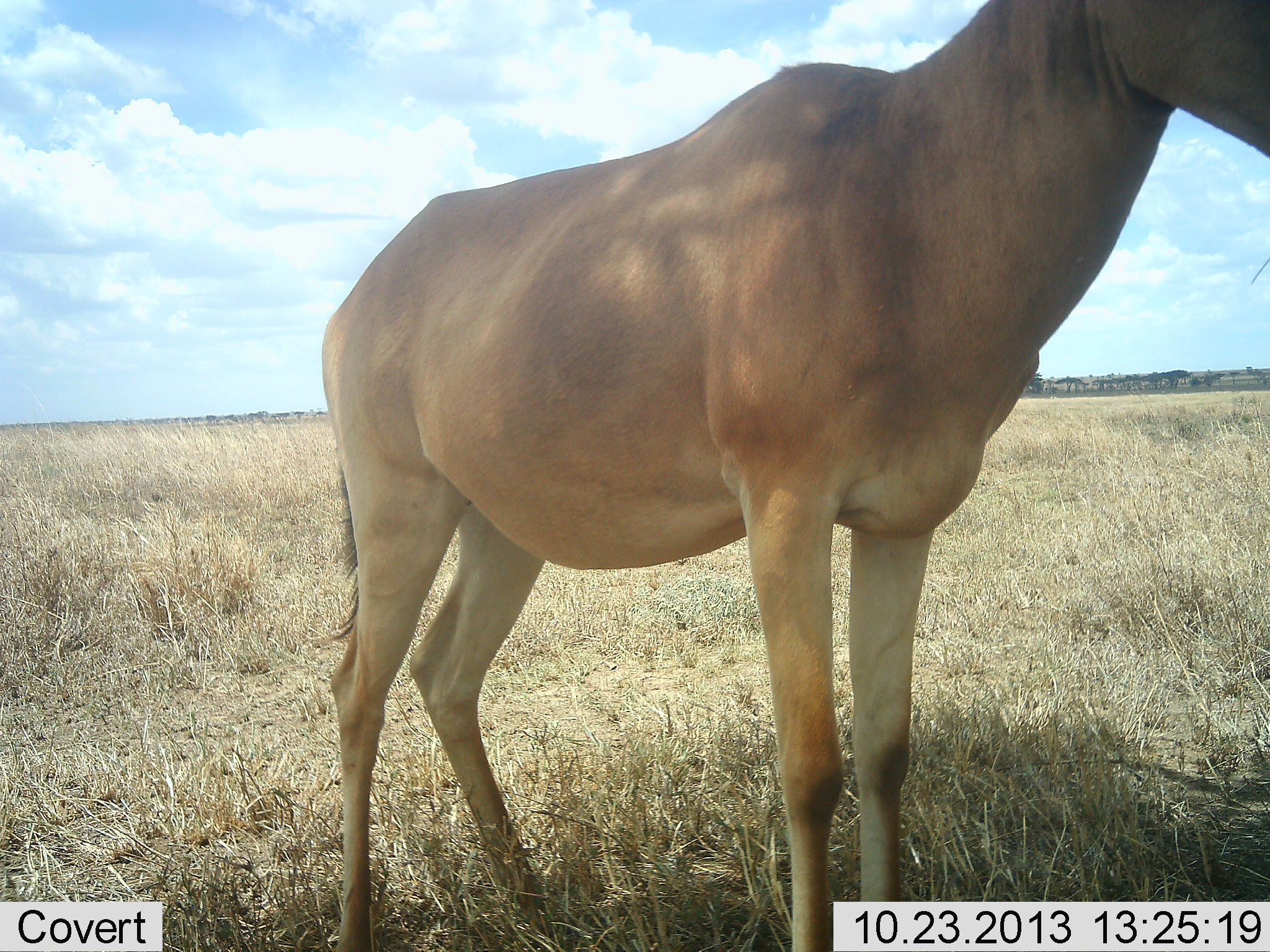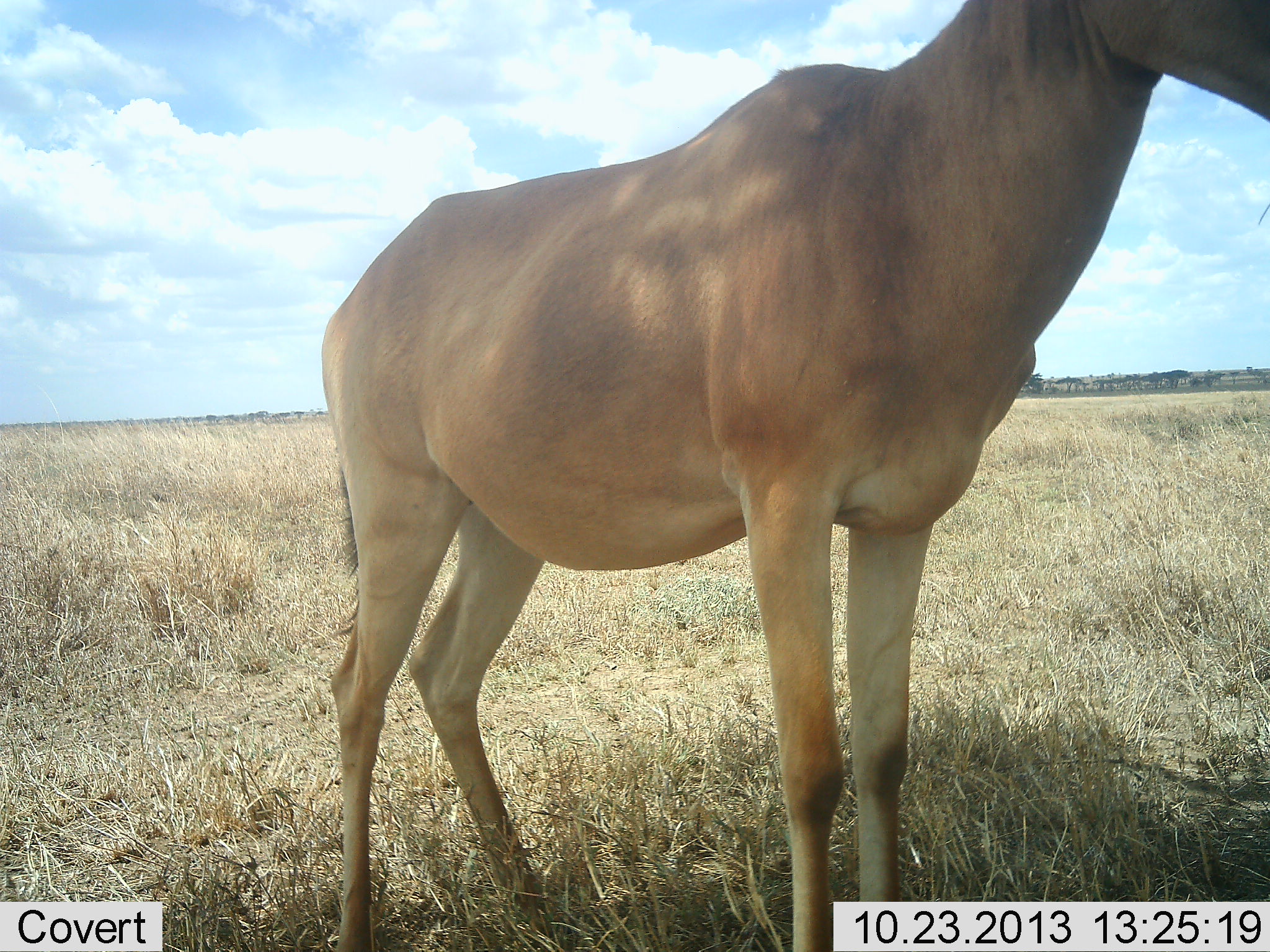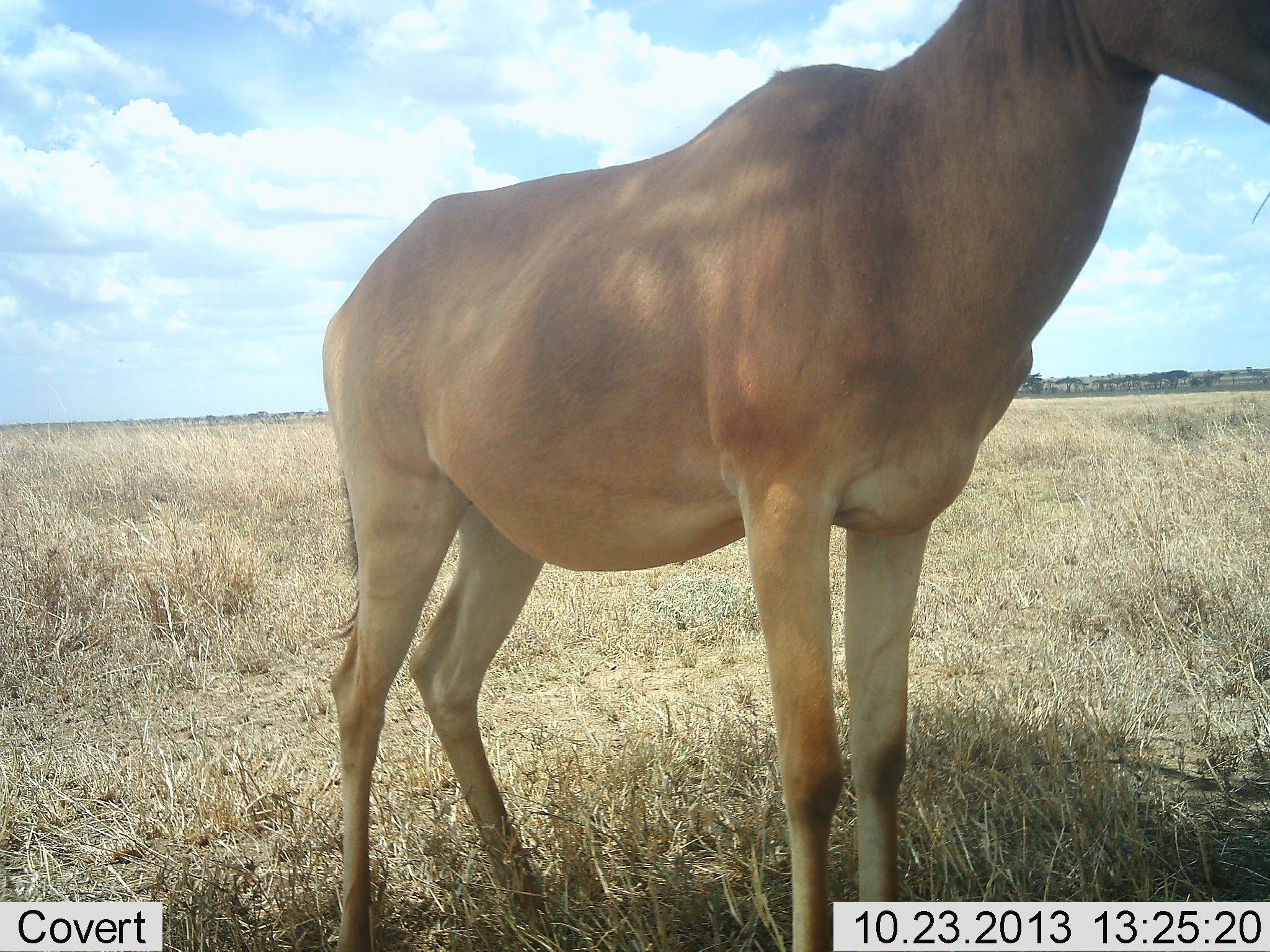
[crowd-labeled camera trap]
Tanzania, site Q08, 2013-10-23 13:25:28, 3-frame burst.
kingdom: Animalia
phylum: Chordata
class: Mammalia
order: Artiodactyla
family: Bovidae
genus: Alcelaphus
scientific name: Alcelaphus buselaphus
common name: hartebeest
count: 1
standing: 100%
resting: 0%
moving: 0%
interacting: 0%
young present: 0%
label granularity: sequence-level